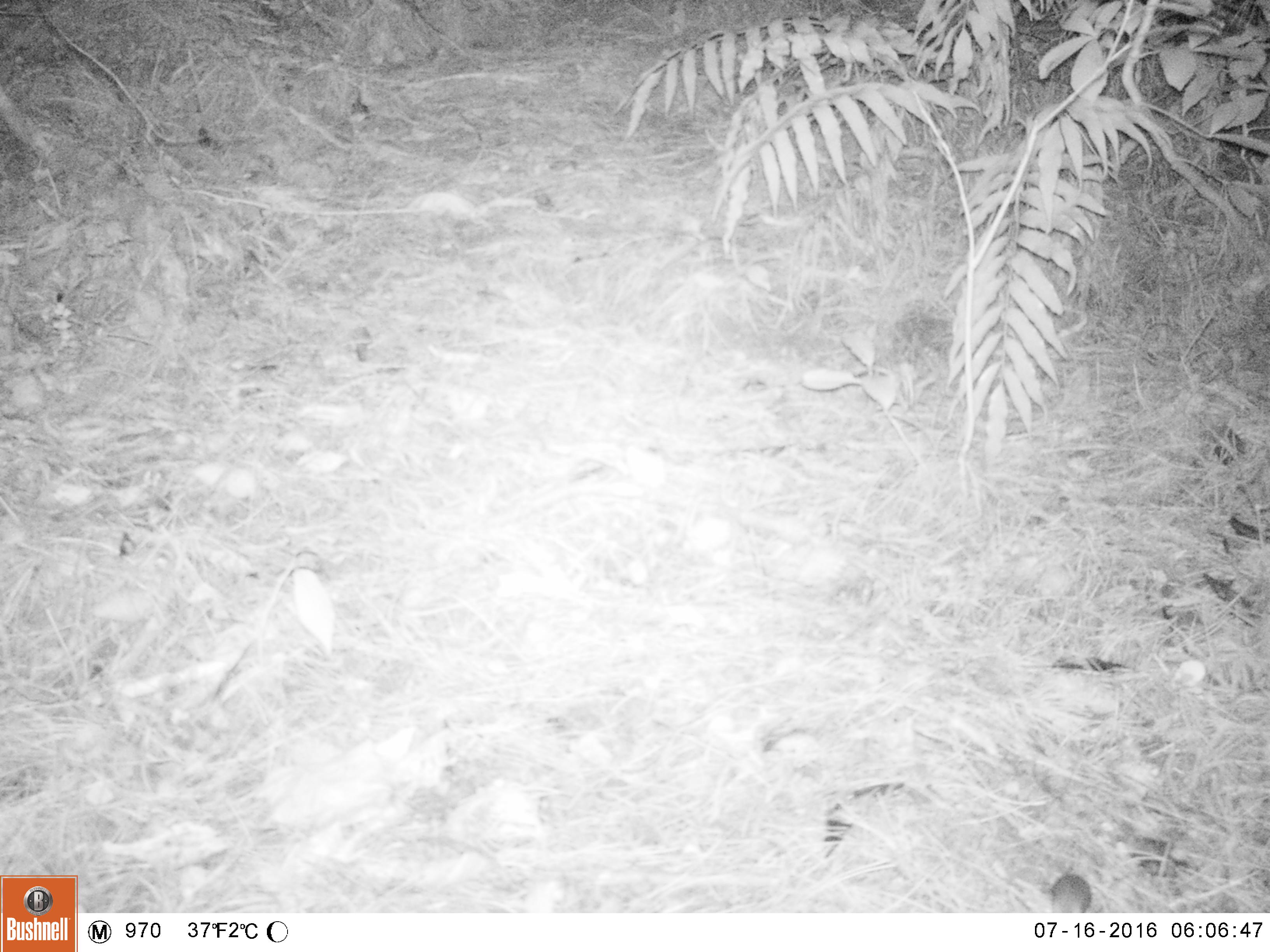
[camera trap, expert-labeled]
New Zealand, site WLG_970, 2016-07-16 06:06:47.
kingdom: Animalia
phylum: Chordata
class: Mammalia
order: Rodentia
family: Muridae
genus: Mus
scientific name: Mus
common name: mouse